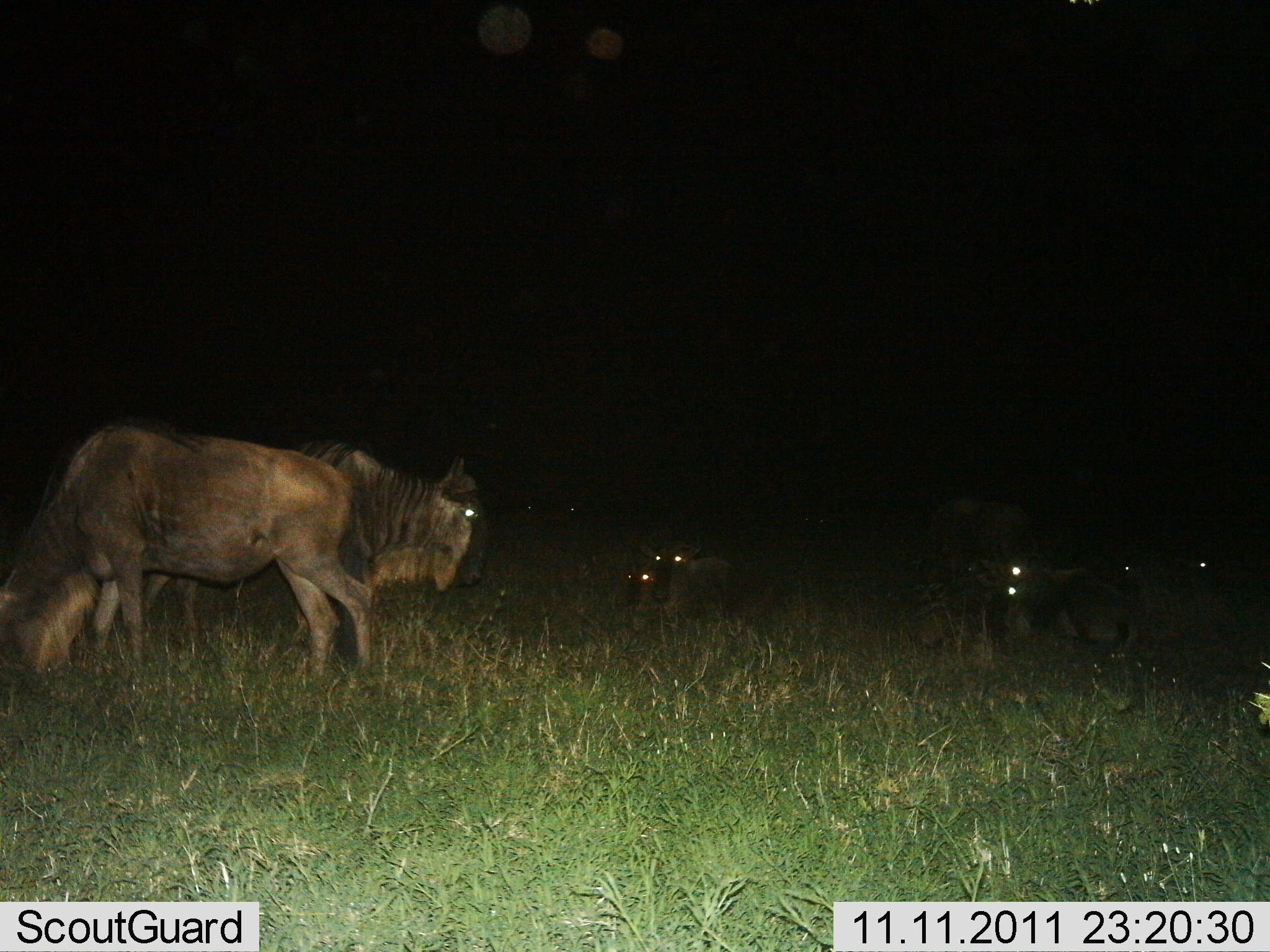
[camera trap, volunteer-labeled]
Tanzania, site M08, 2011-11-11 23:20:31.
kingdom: Animalia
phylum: Chordata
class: Mammalia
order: Artiodactyla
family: Bovidae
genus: Connochaetes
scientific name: Connochaetes taurinus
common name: blue wildebeest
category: wildebeest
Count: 5.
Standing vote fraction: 53%.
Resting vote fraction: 67%.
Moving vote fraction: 47%.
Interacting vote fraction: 0%.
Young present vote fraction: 7%.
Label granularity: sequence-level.